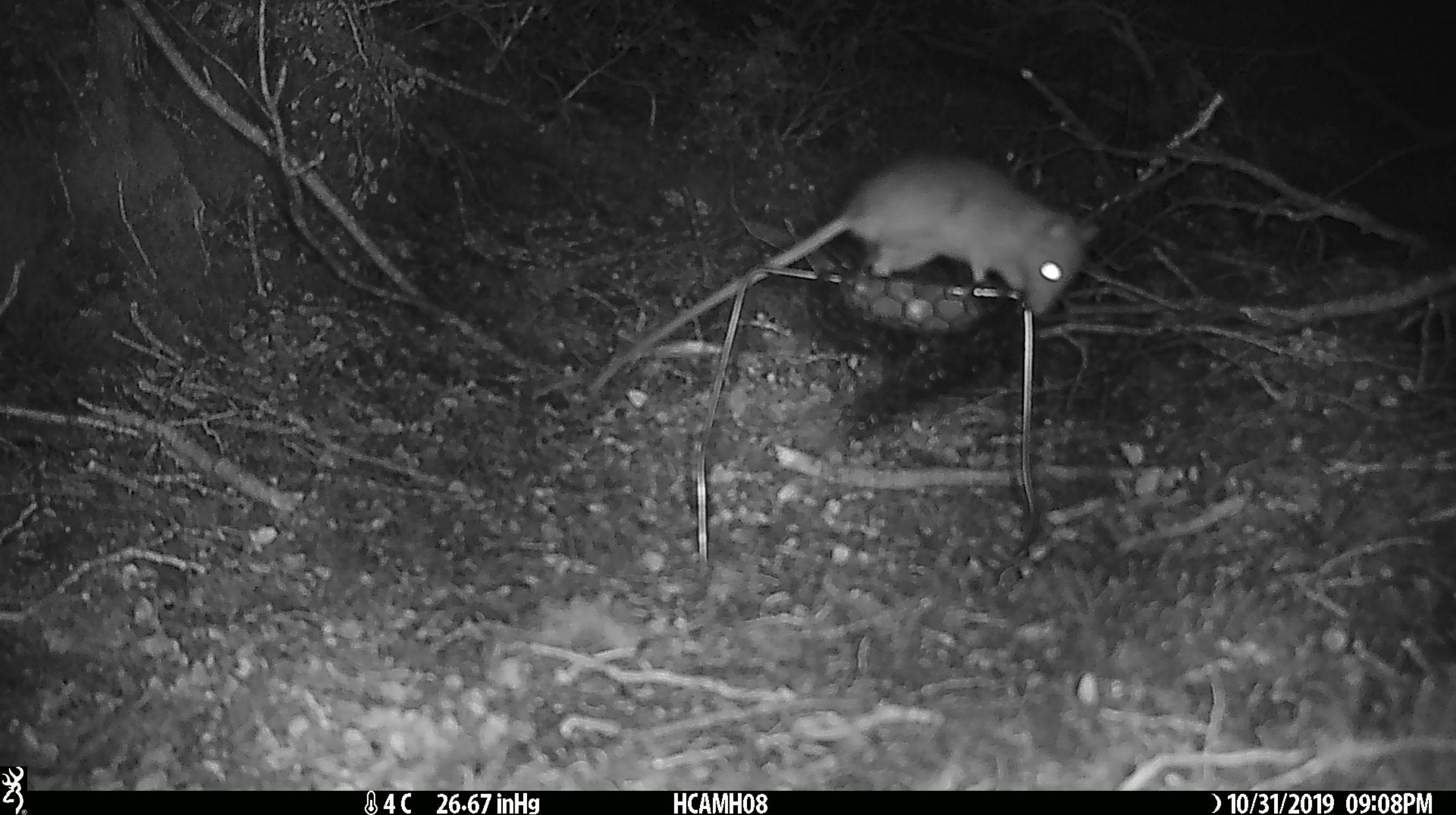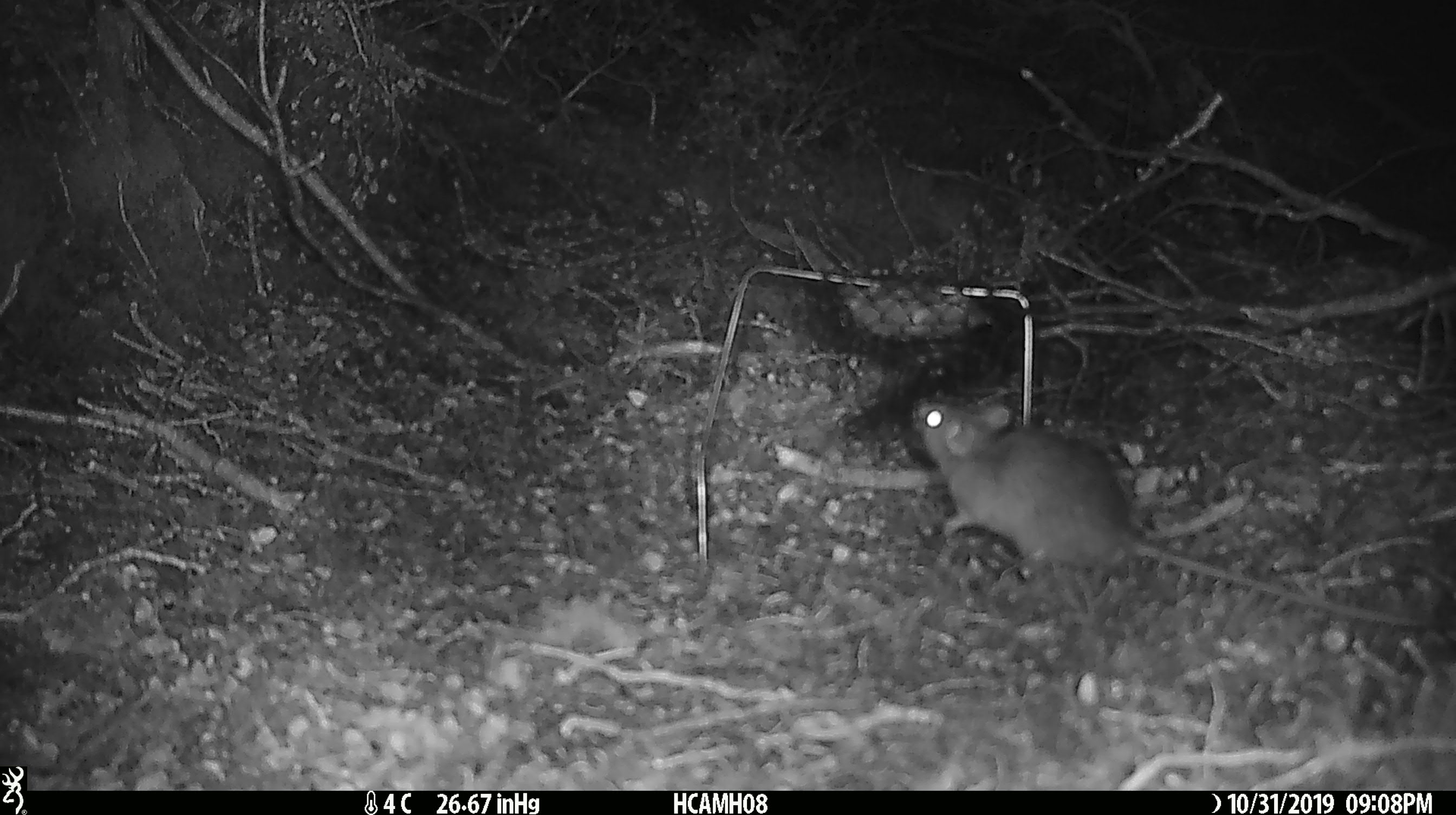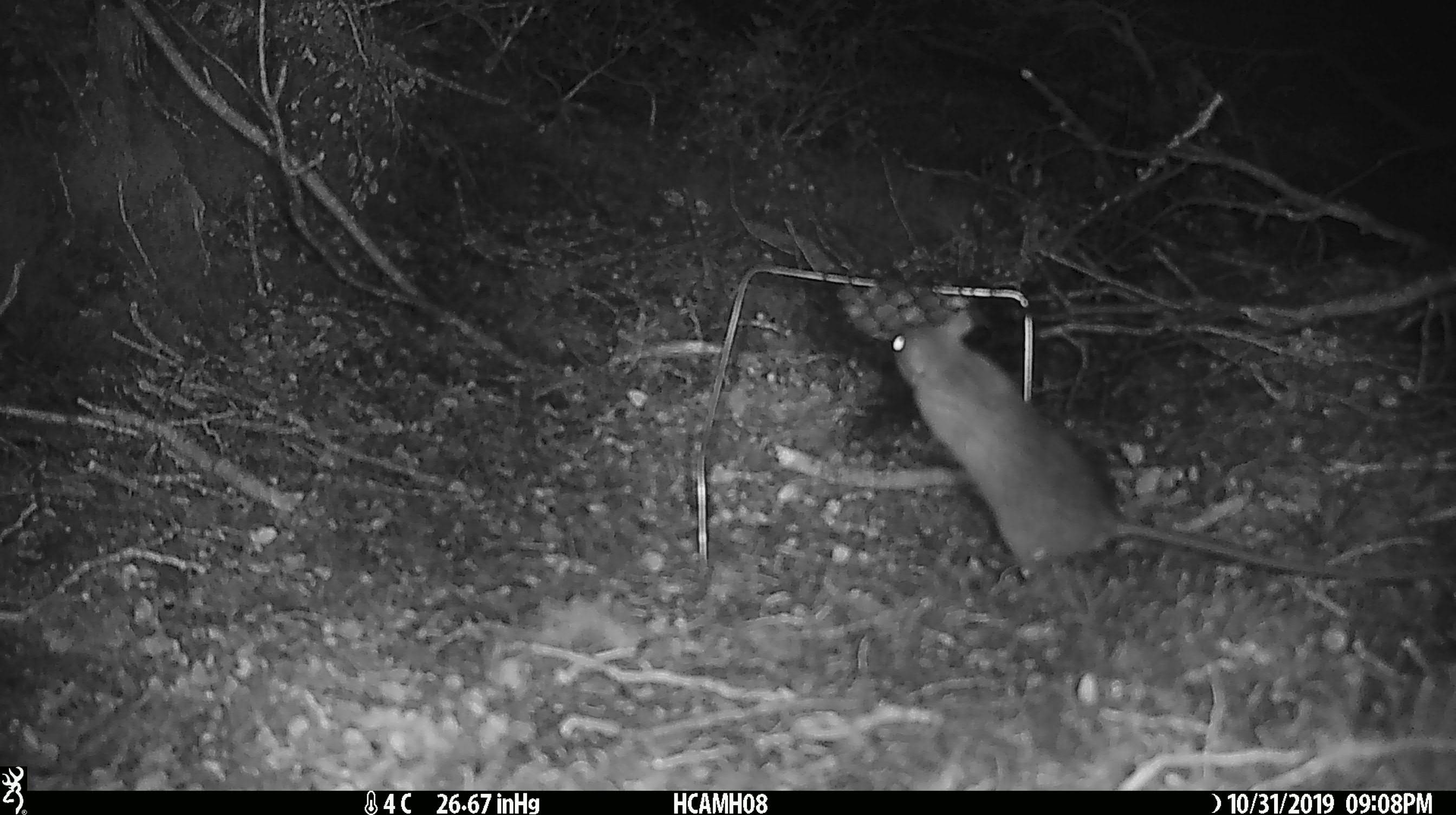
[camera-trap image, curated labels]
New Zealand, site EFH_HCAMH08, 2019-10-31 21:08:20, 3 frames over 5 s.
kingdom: Animalia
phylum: Chordata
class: Mammalia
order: Rodentia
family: Muridae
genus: Rattus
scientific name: Rattus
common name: rat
Rat (Rattus).